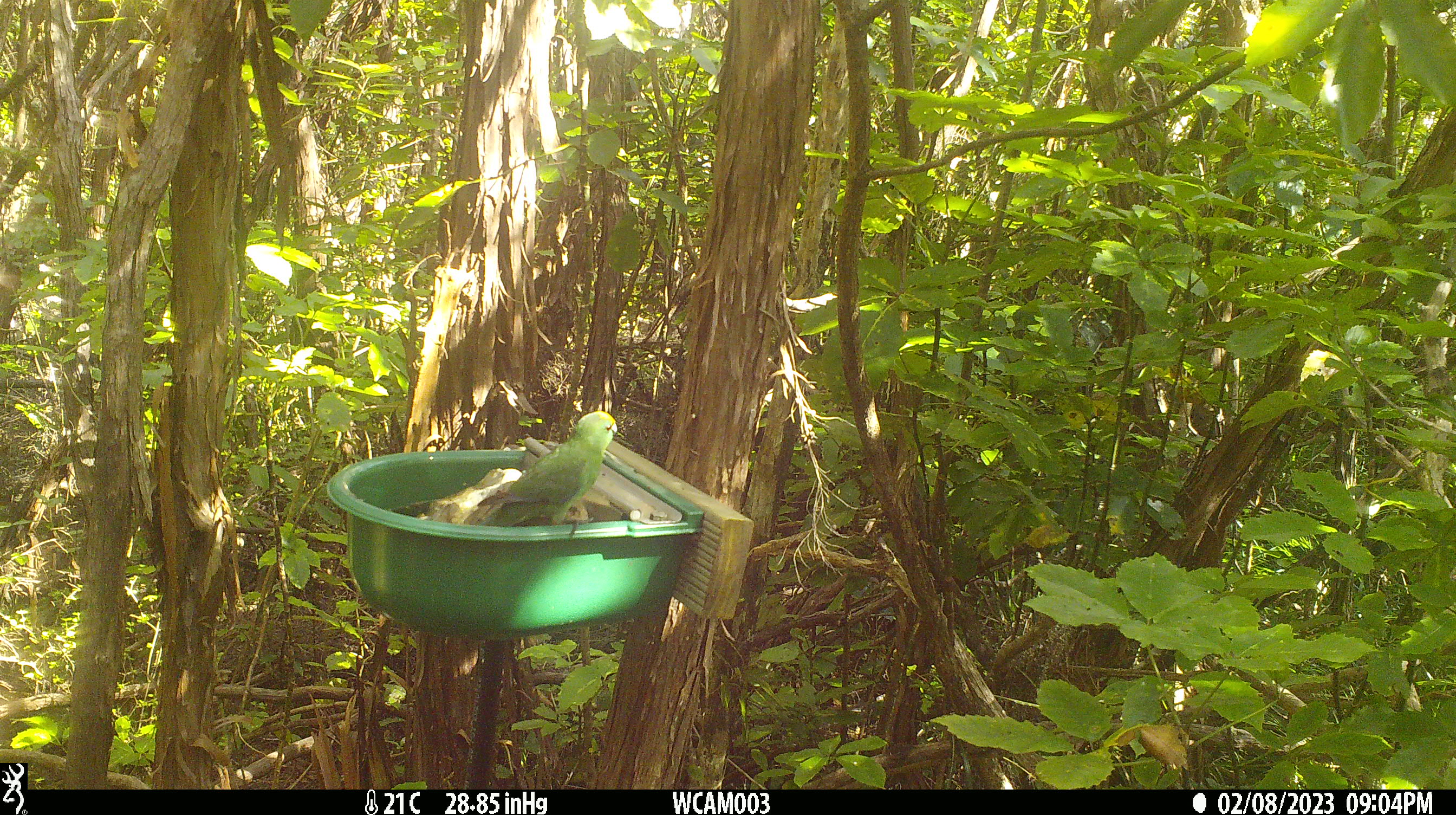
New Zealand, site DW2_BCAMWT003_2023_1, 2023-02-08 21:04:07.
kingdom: Animalia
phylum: Chordata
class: Aves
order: Psittaciformes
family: Psittaculidae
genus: Cyanoramphus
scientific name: Cyanoramphus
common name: parakeet